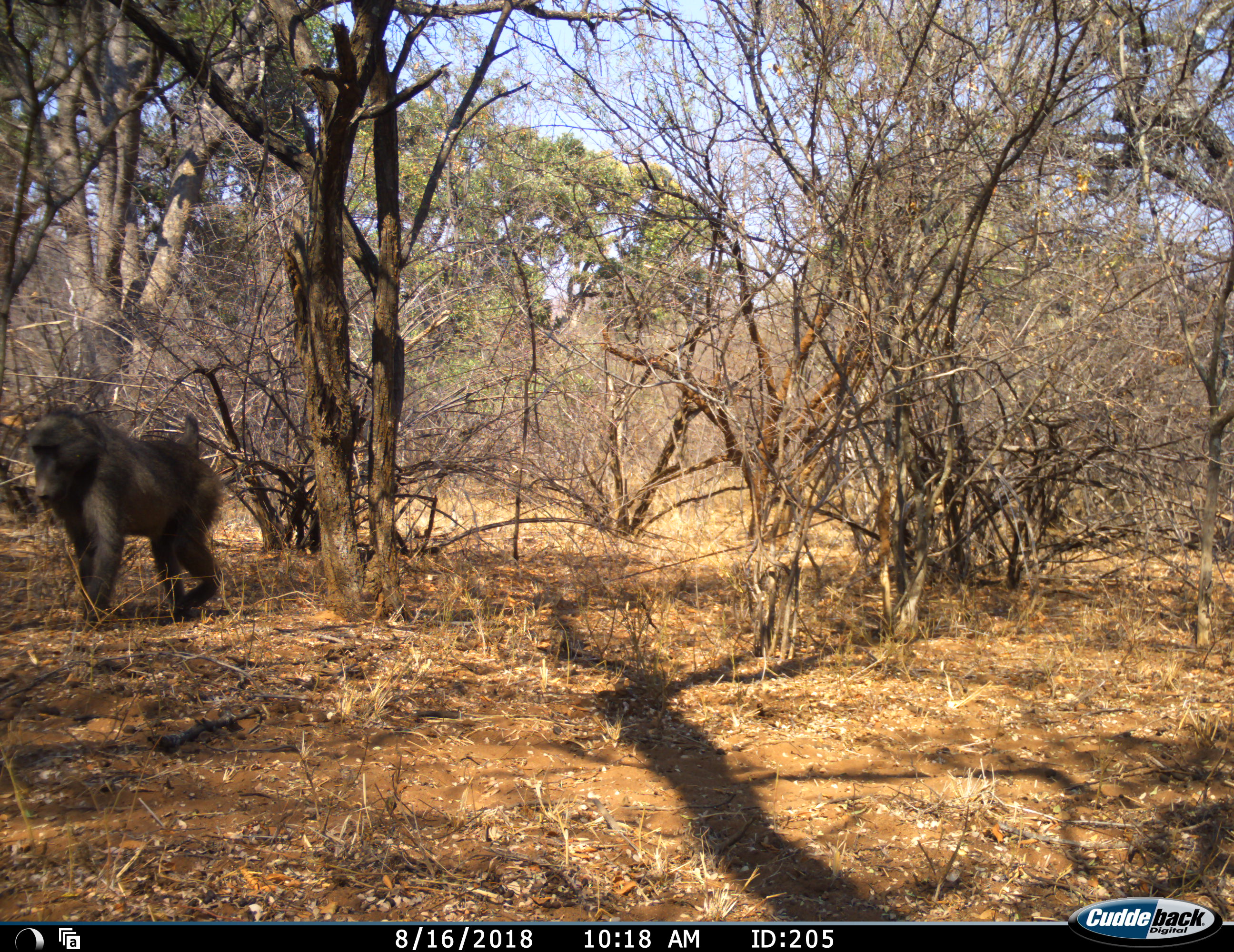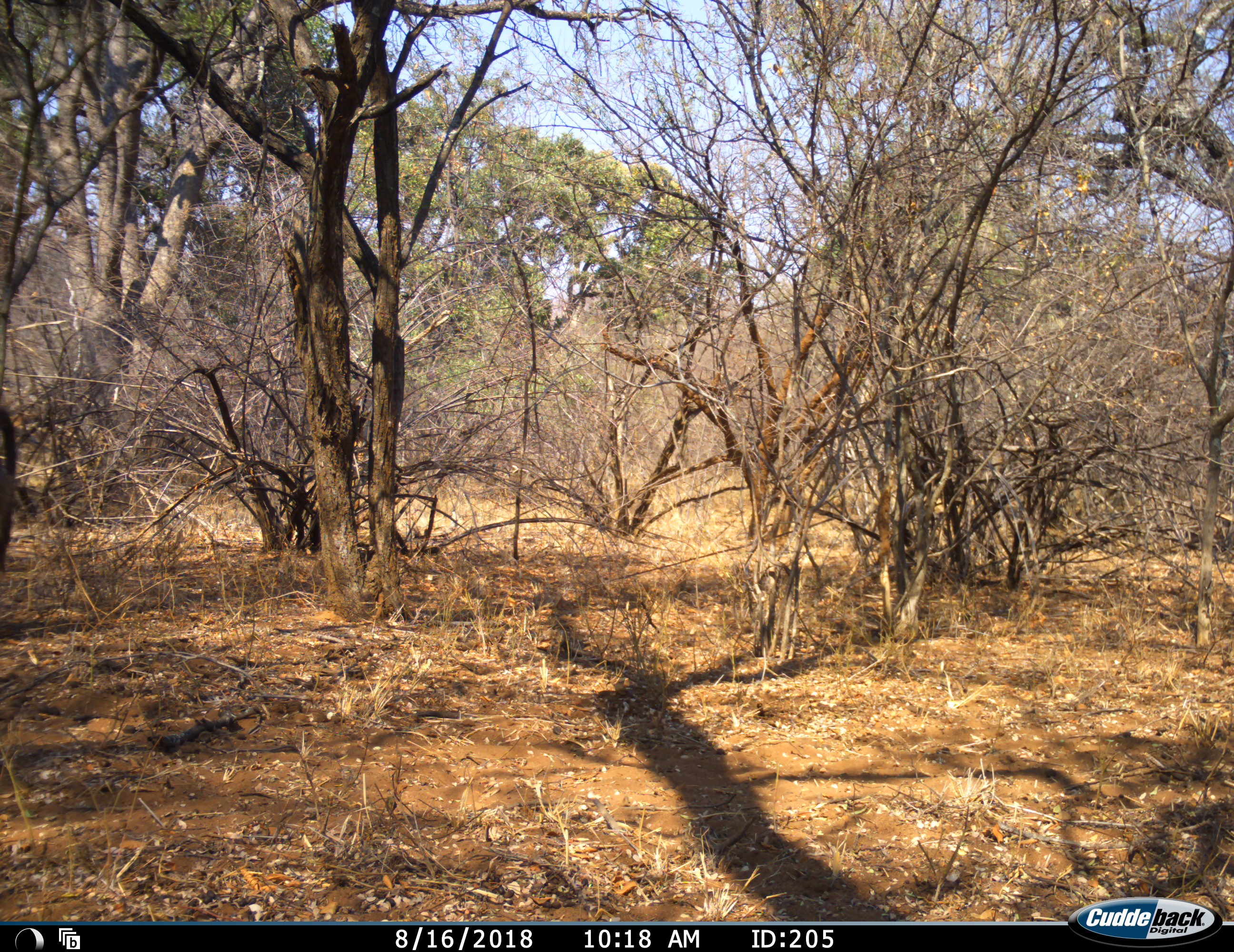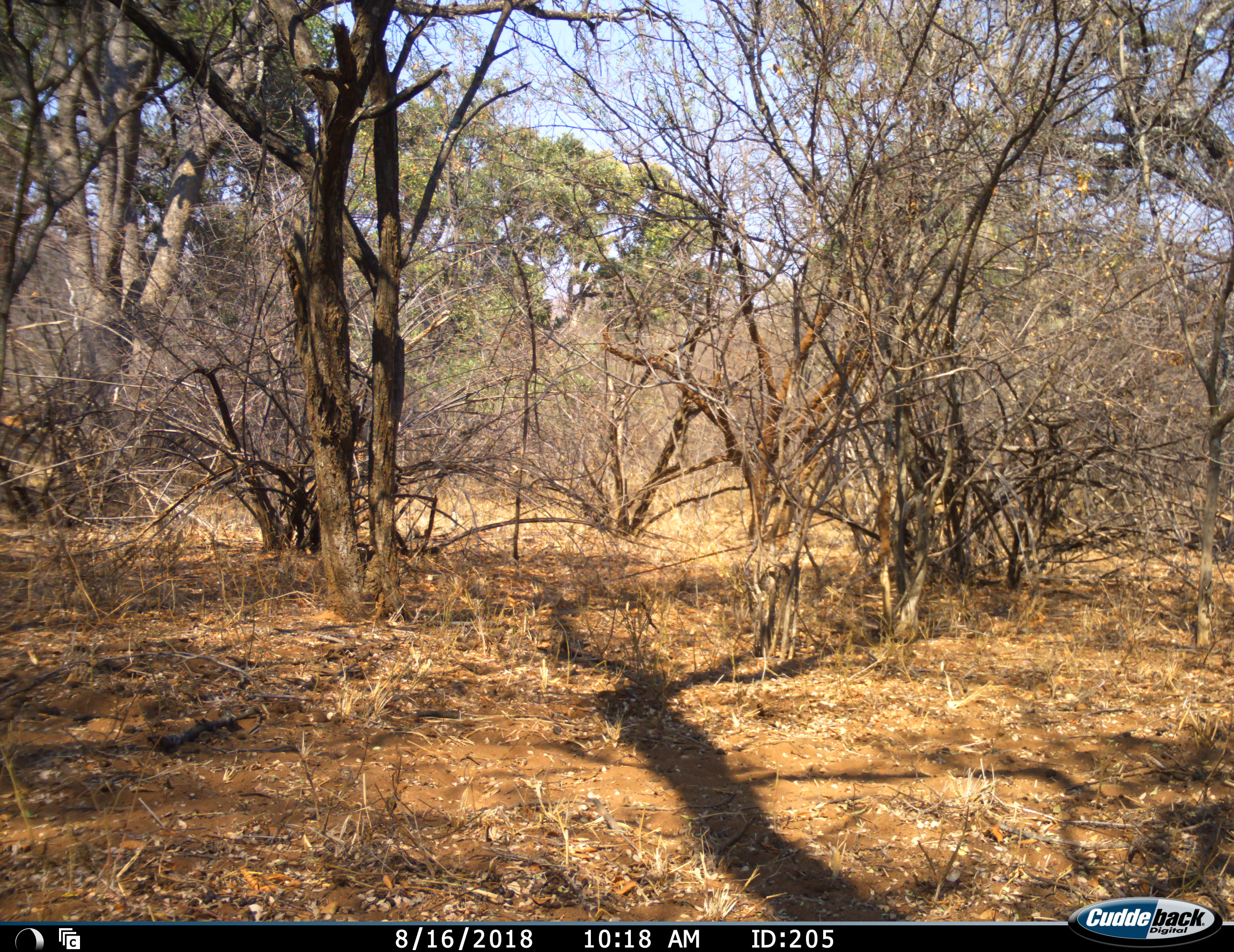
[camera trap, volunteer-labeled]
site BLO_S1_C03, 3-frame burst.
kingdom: Animalia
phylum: Chordata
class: Mammalia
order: Primates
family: Cercopithecidae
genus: Papio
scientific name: Papio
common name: baboon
Baboon (Papio), count 1. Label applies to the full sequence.